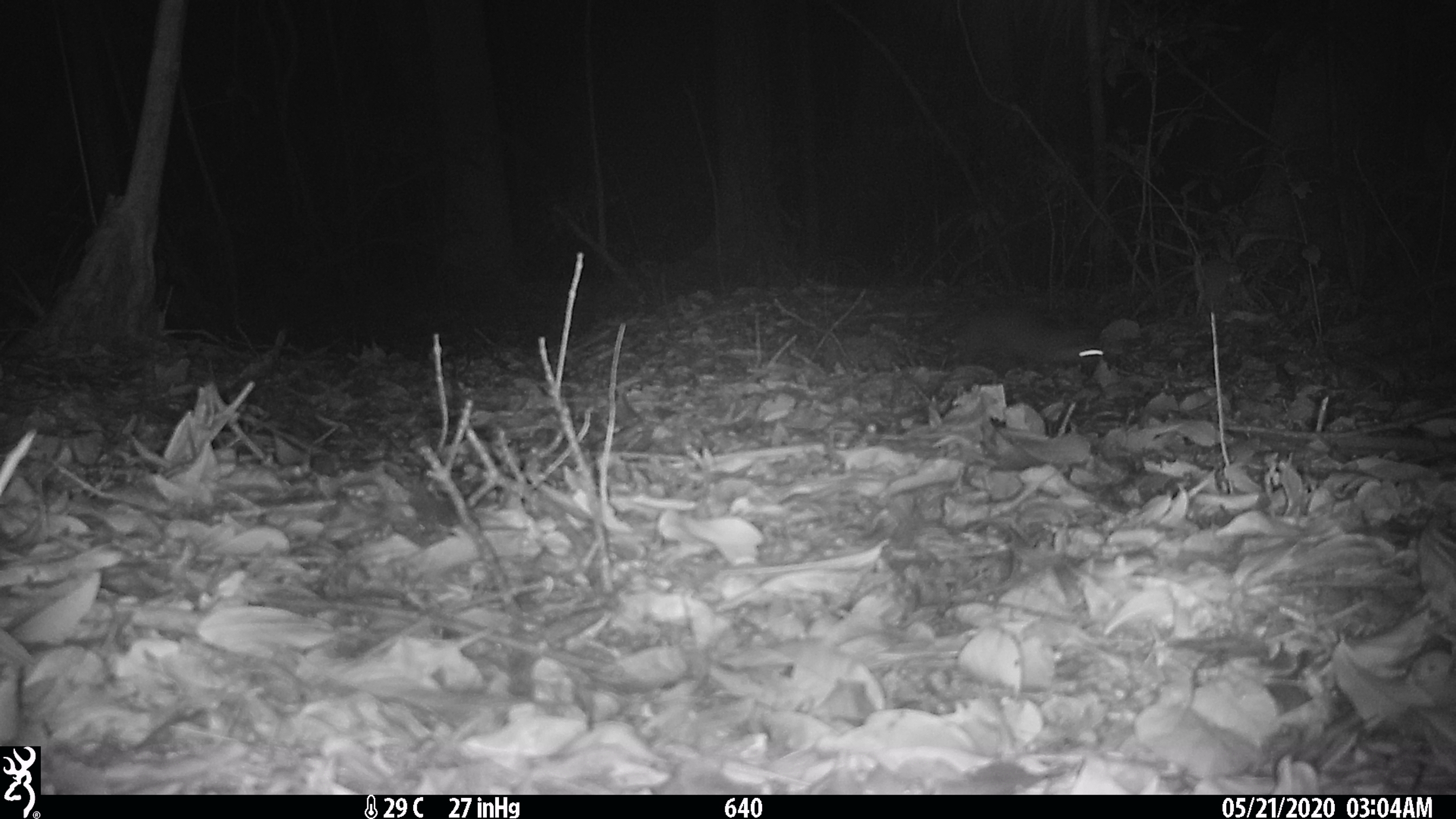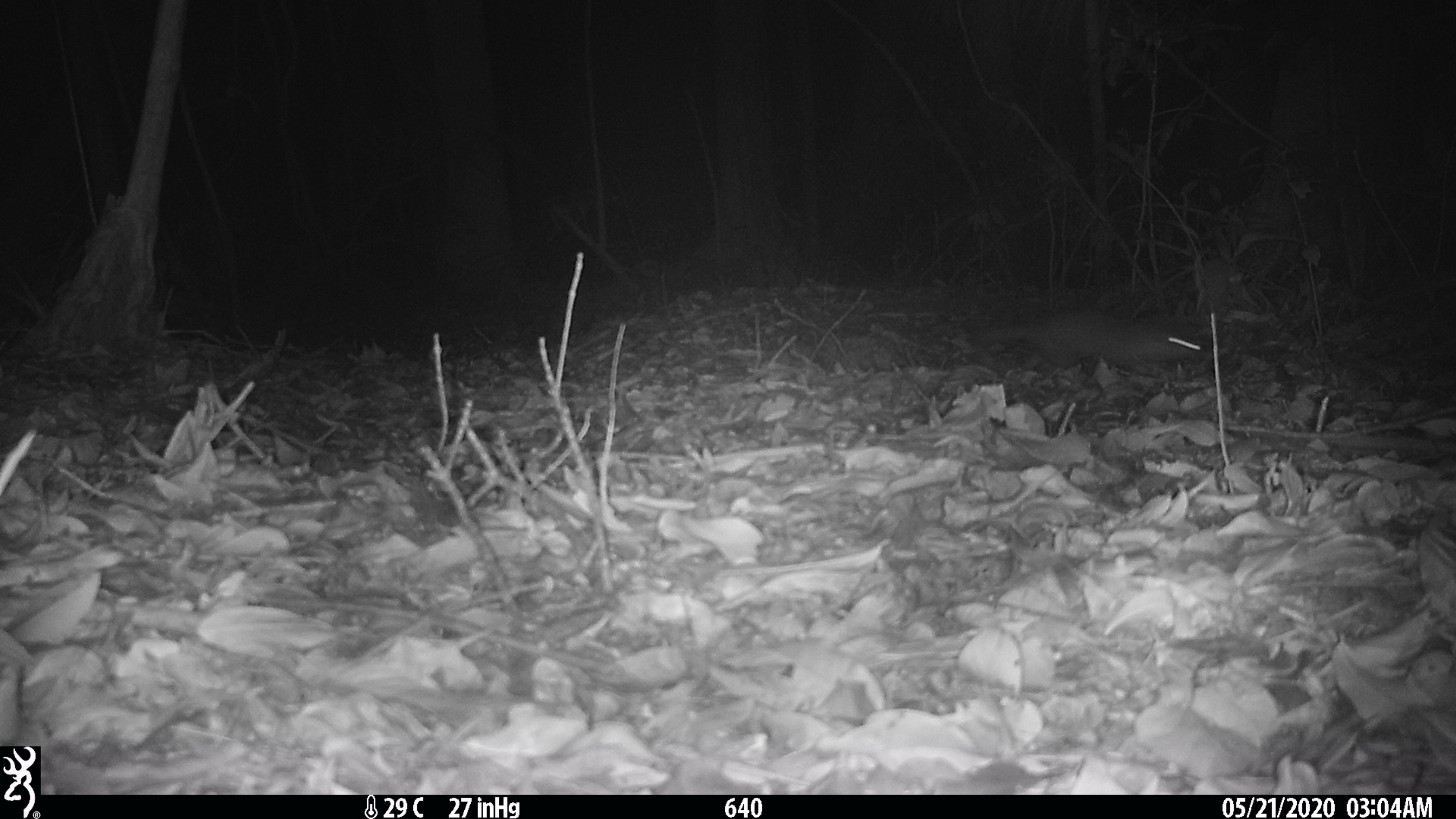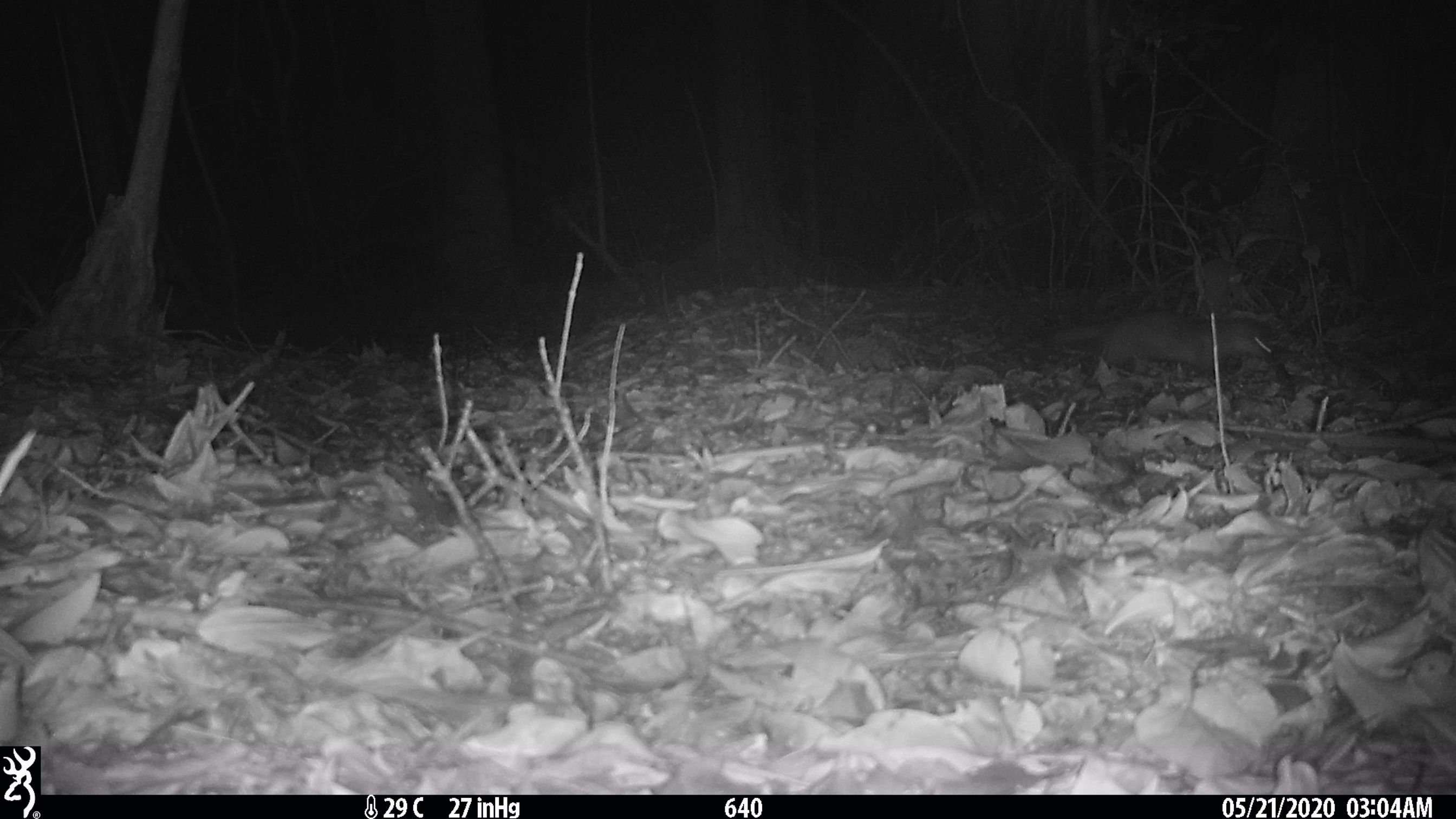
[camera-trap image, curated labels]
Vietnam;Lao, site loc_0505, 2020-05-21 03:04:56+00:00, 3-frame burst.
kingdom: Animalia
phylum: Chordata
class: Mammalia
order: Carnivora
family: Mustelidae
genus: Melogale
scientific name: Melogale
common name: ferret badger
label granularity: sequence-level